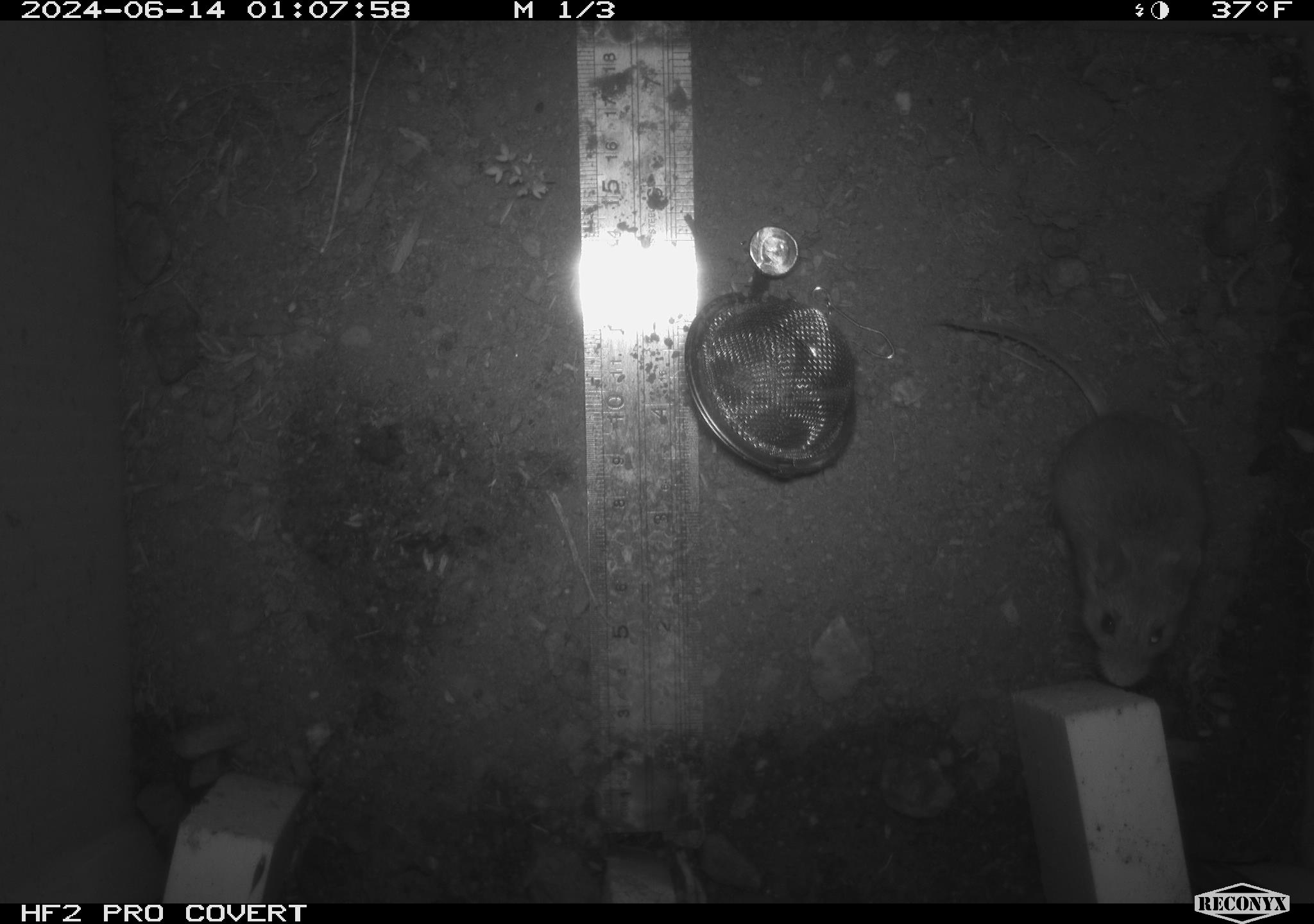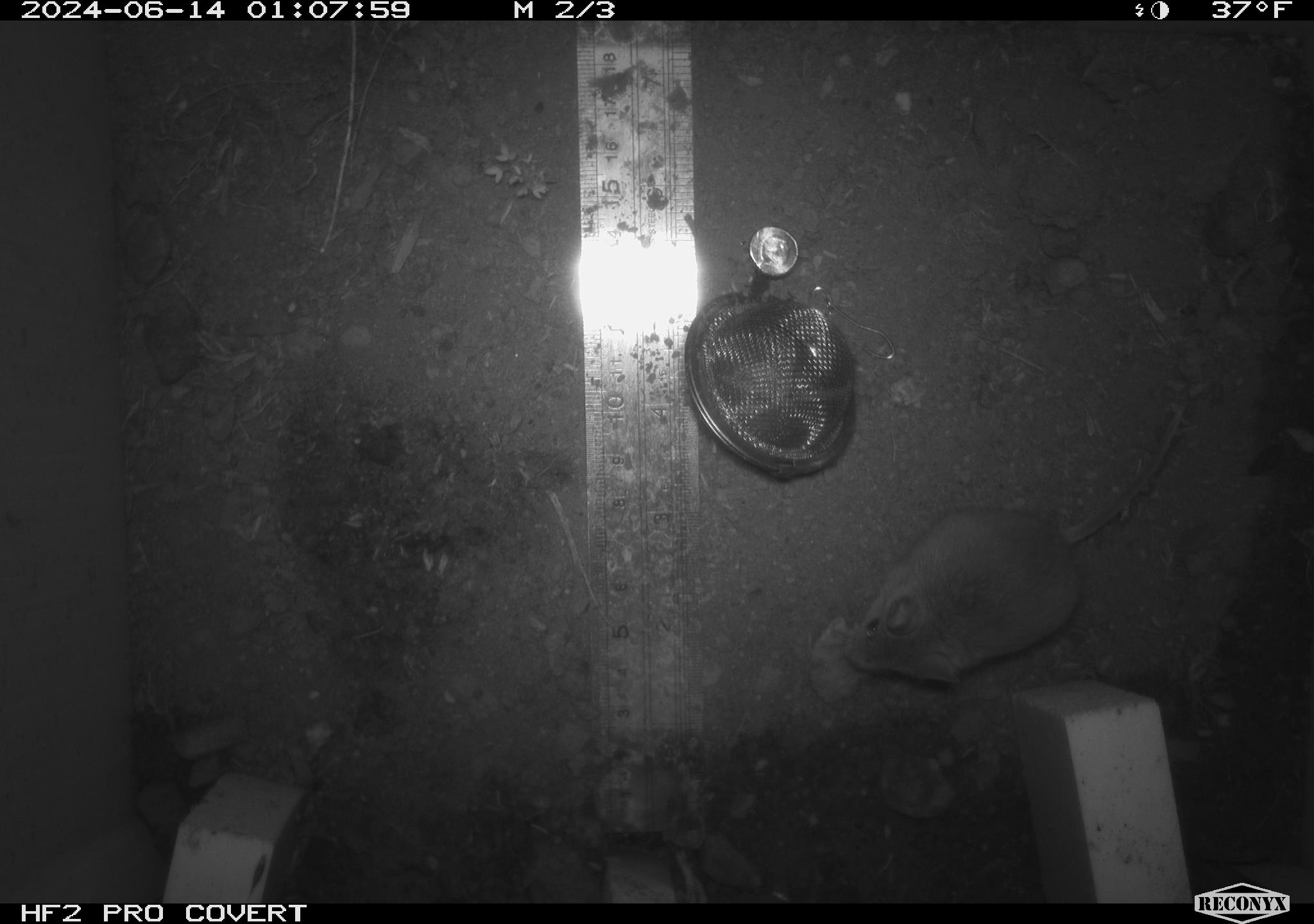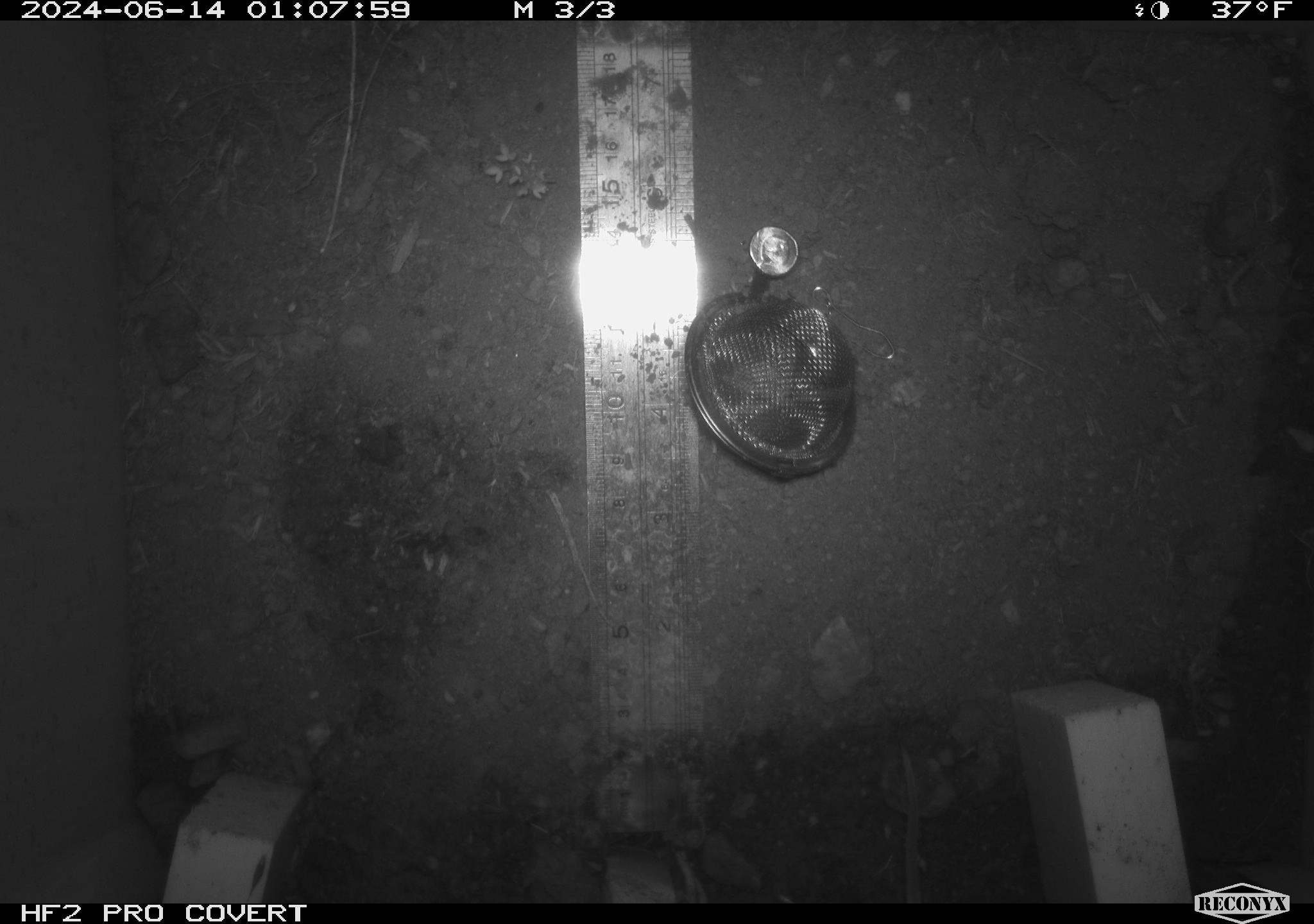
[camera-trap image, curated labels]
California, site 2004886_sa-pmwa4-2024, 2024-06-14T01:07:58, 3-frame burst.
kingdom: Animalia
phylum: Chordata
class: Mammalia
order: Rodentia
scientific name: Rodentia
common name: mouse species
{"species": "mouse species (Rodentia)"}